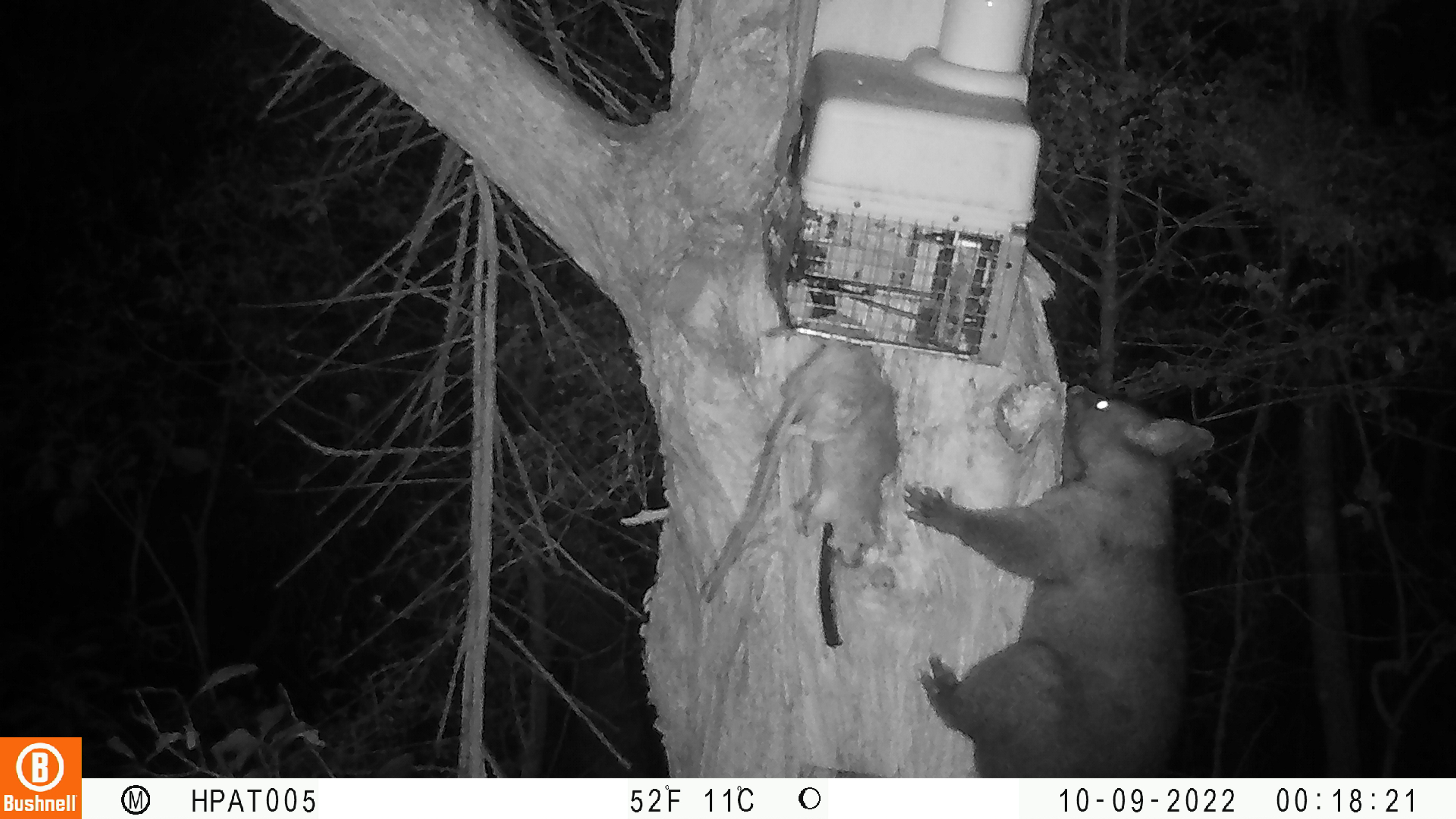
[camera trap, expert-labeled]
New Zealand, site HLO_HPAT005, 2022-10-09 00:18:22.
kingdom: Animalia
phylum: Chordata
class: Mammalia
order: Diprotodontia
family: Phalangeridae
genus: Trichosurus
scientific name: Trichosurus vulpecula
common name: common brushtail possum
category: possum